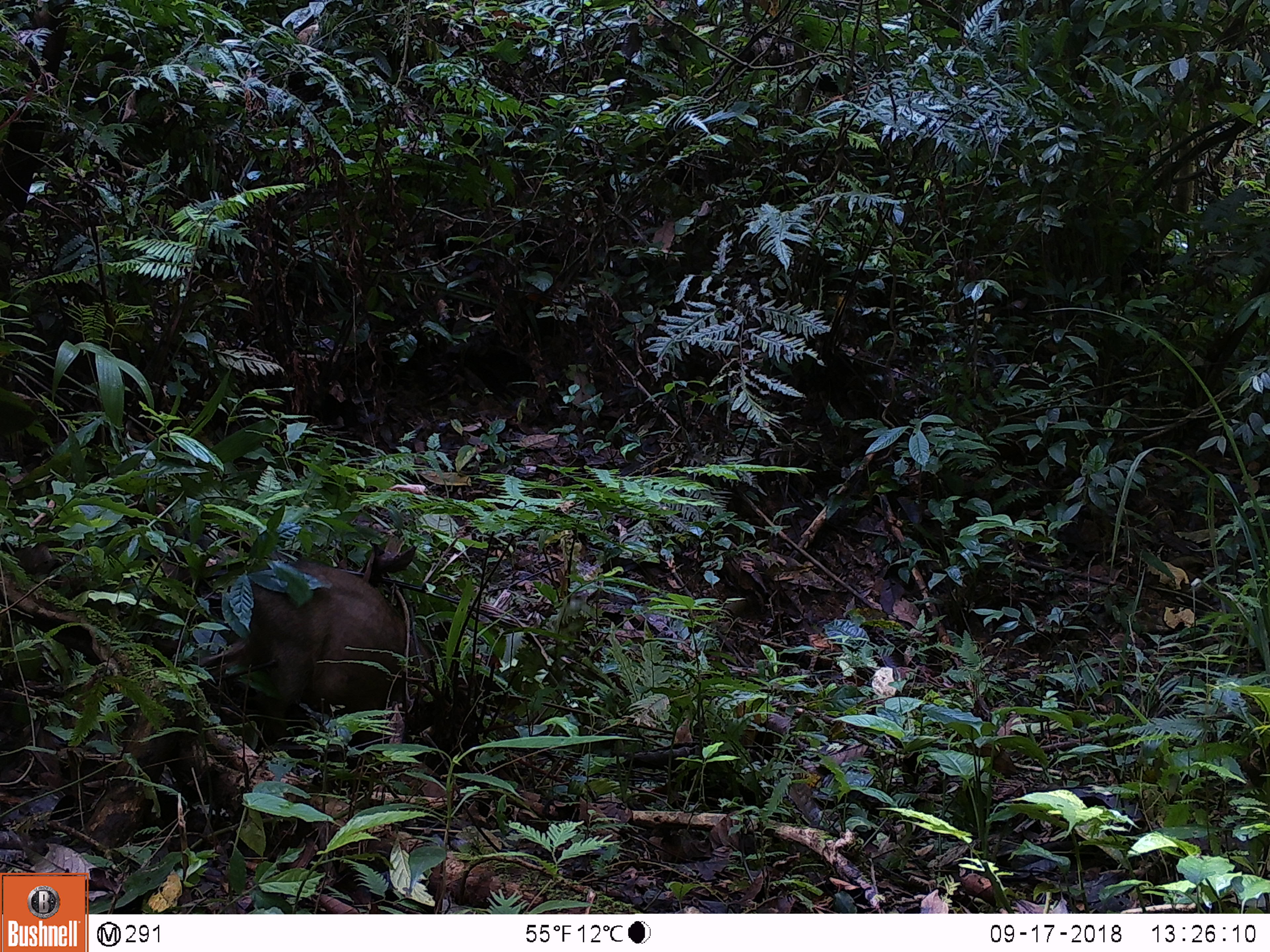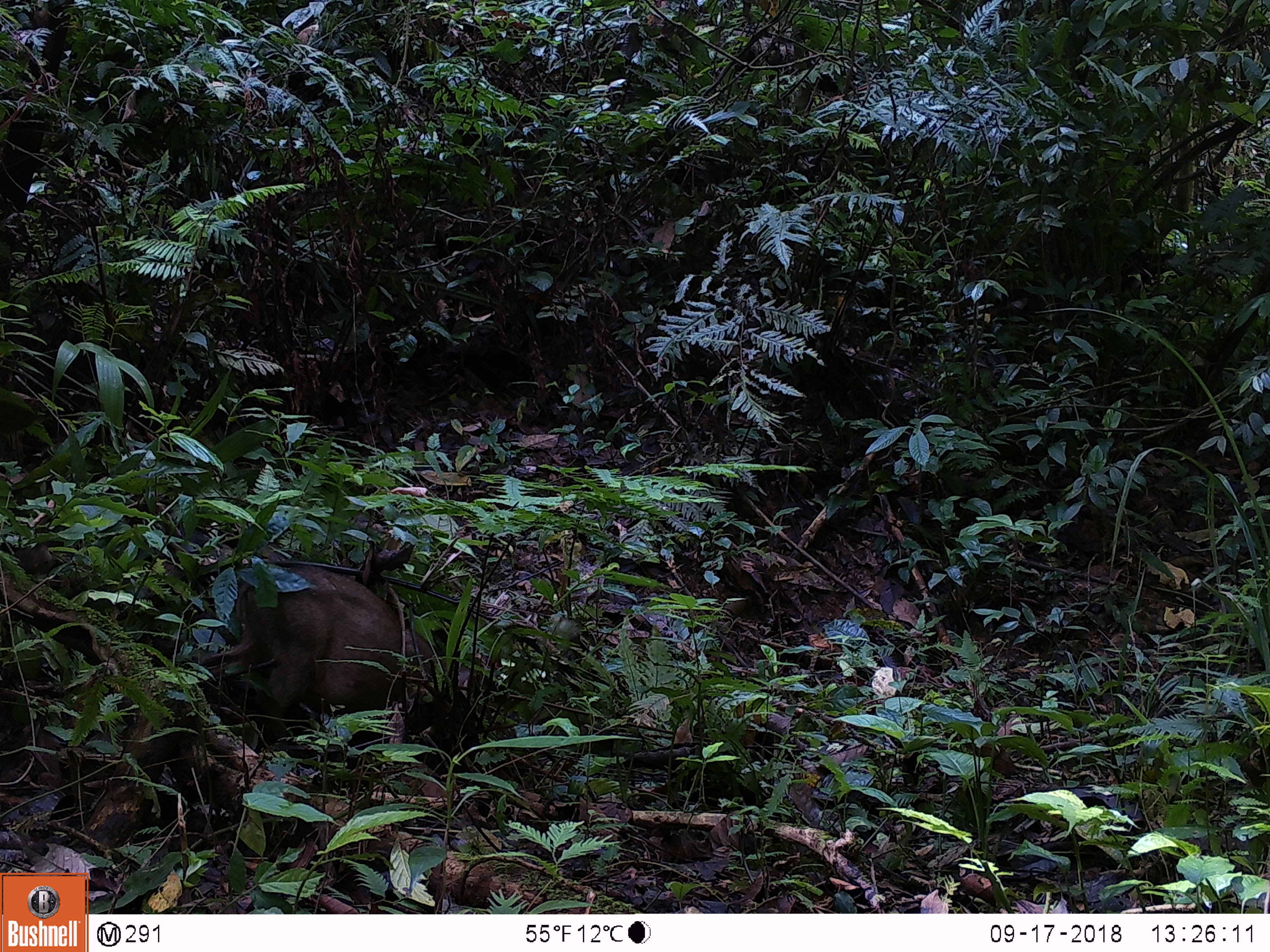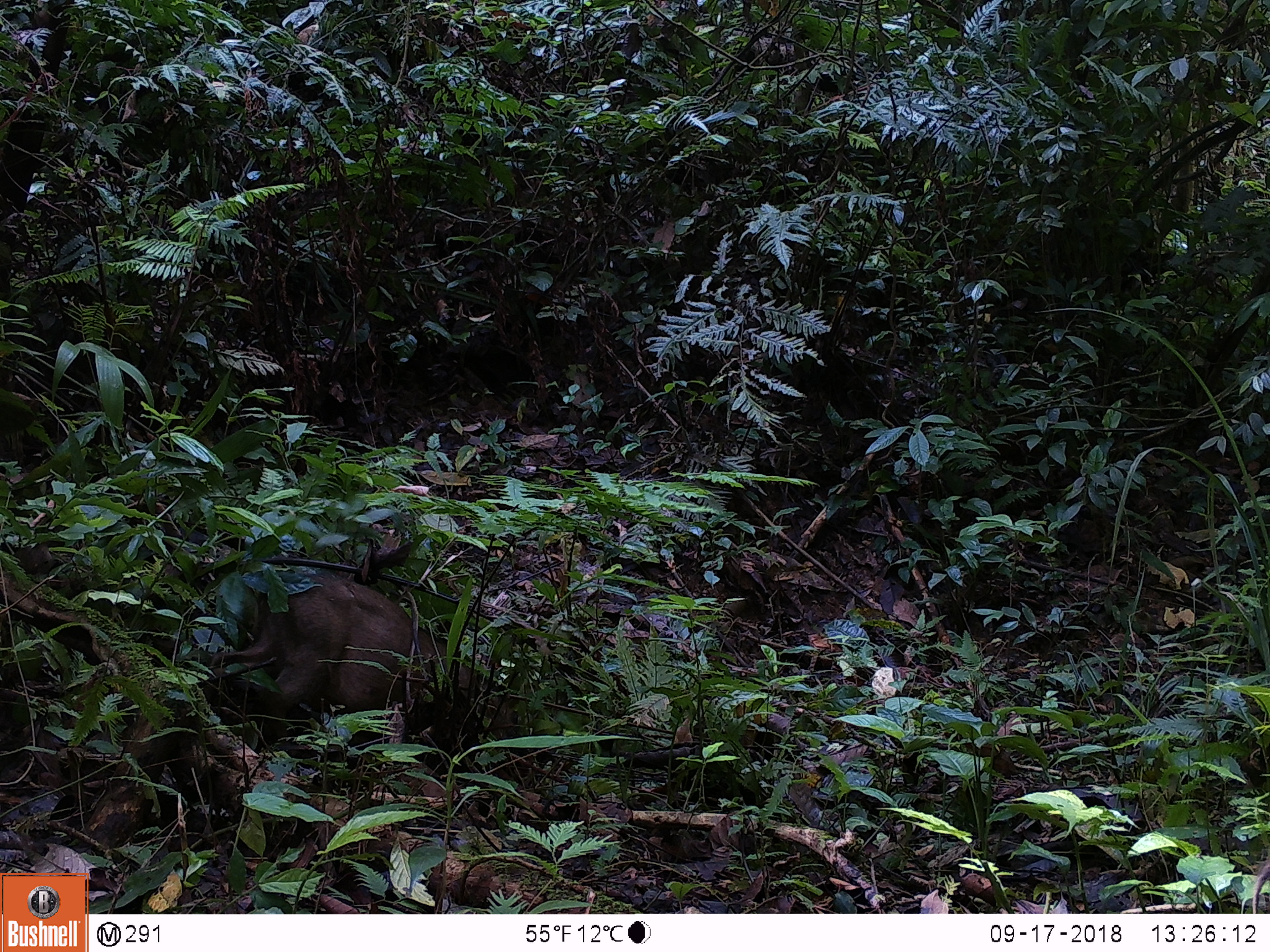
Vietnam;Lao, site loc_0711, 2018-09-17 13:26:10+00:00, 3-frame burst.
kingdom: Animalia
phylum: Chordata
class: Mammalia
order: Artiodactyla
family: Suidae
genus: Sus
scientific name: Sus scrofa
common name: eurasian wild pig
Eurasian wild pig (Sus scrofa). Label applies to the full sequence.